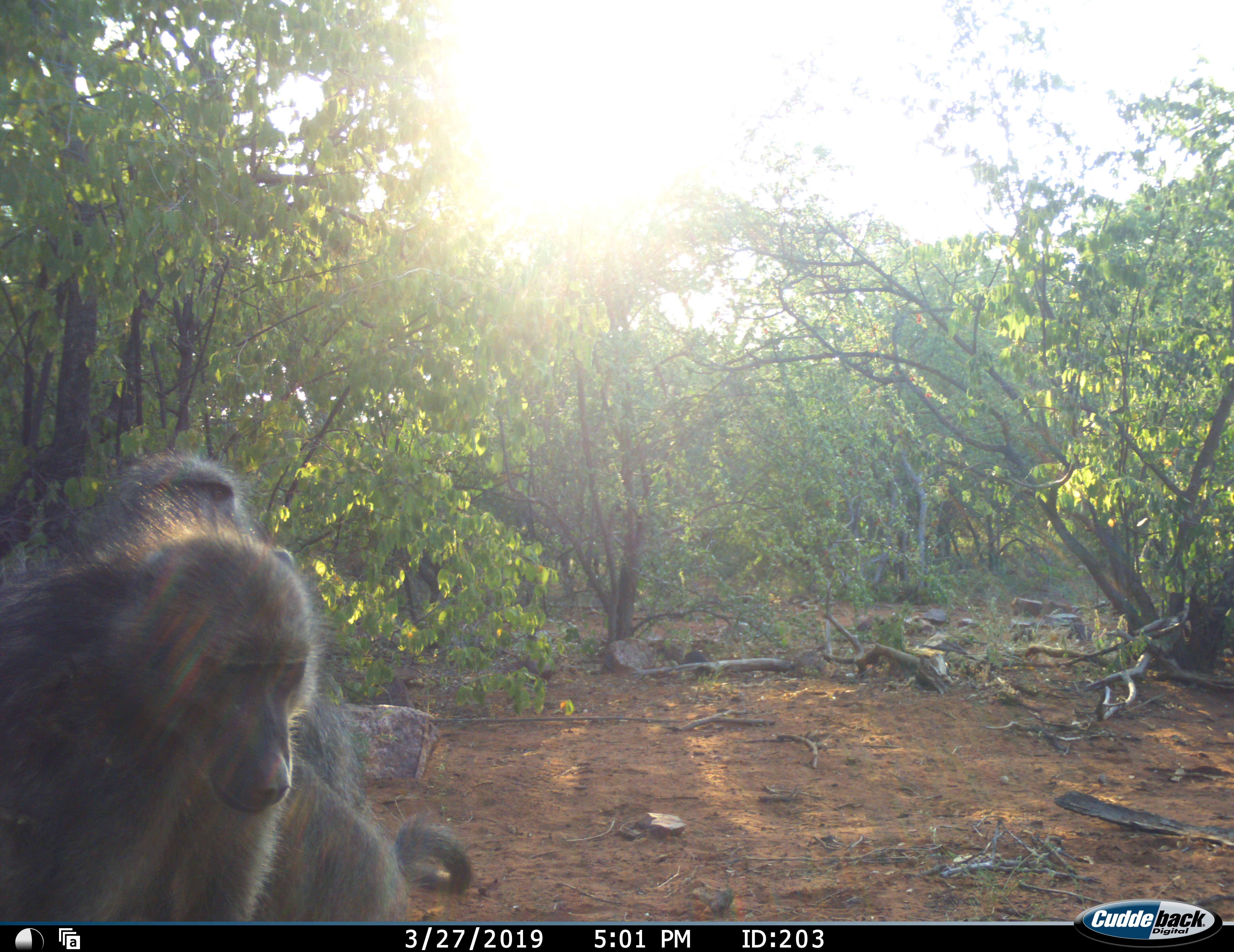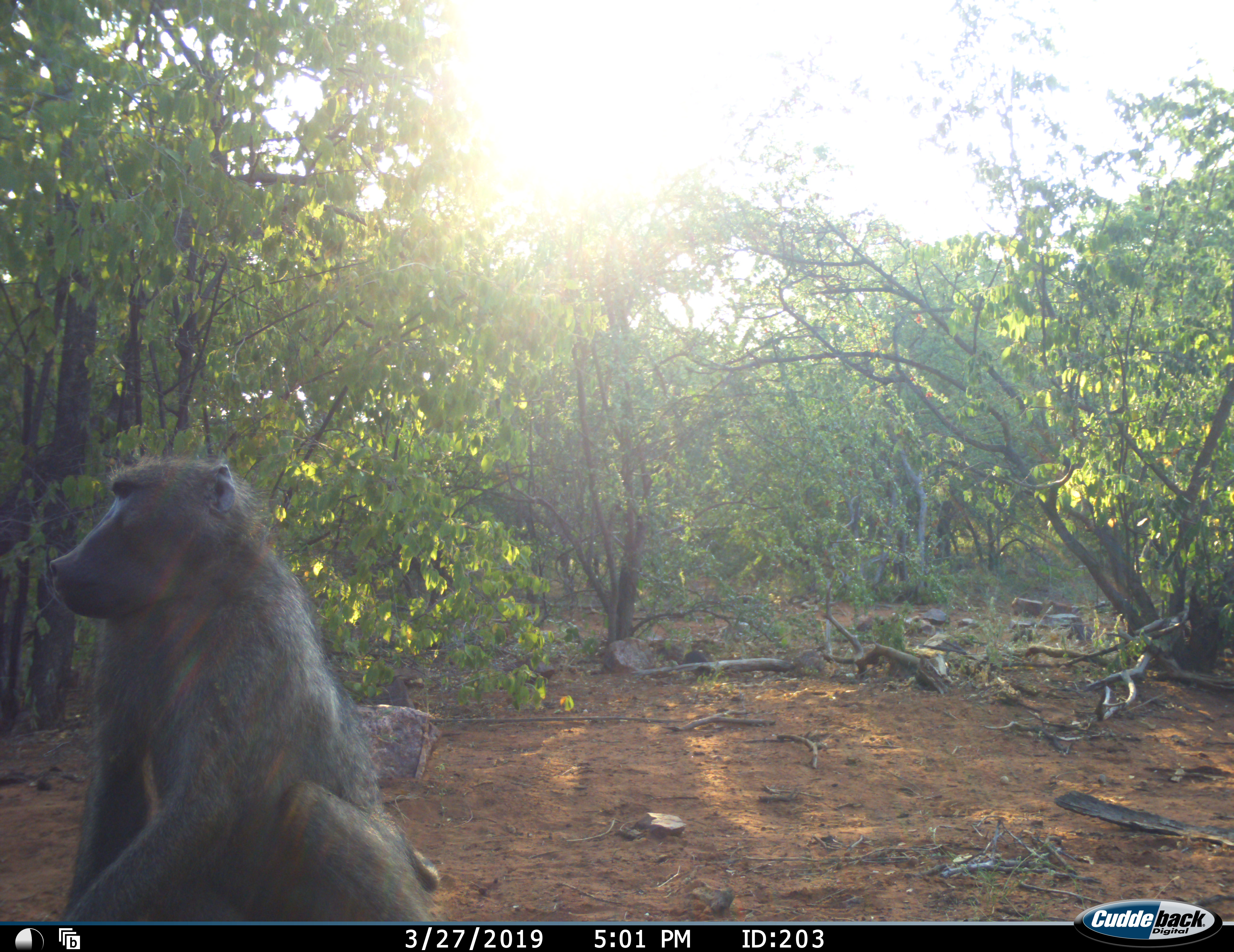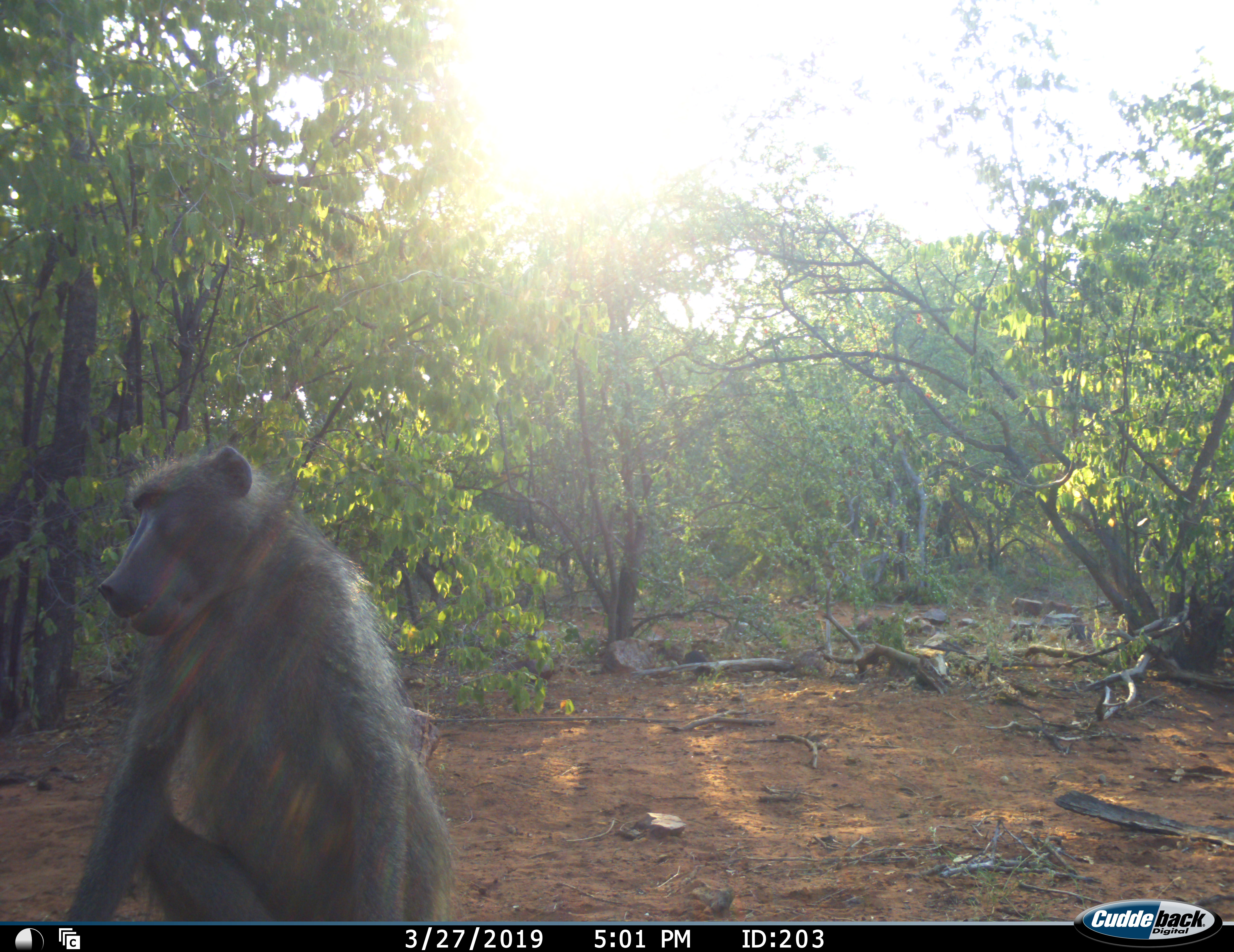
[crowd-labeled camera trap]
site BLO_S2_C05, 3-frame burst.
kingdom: Animalia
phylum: Chordata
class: Mammalia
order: Primates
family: Cercopithecidae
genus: Papio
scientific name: Papio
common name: baboon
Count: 2.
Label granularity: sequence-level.